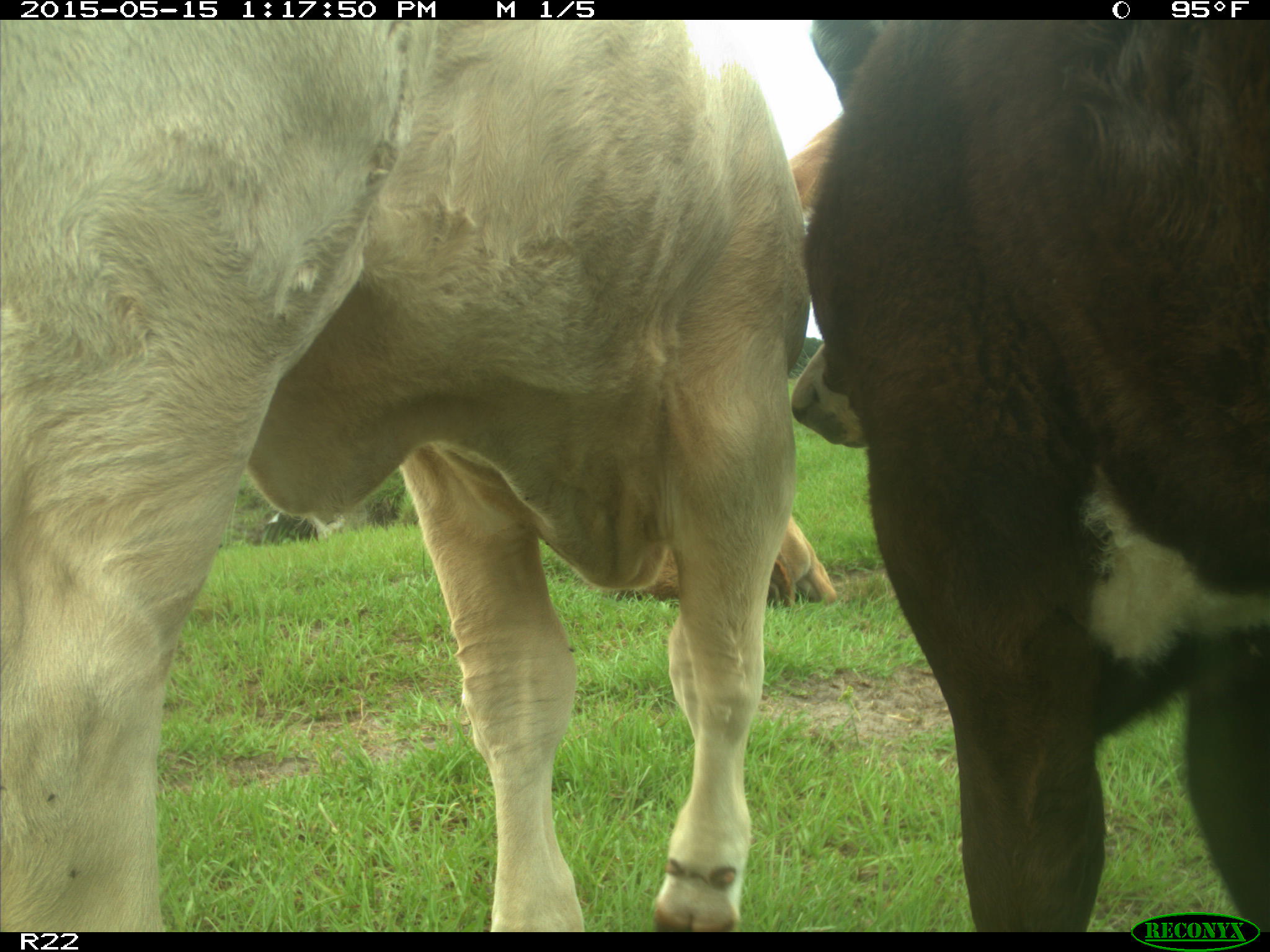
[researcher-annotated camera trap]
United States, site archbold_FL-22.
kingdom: Animalia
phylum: Chordata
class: Mammalia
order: Artiodactyla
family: Bovidae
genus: Bos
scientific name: Bos taurus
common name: domestic cow